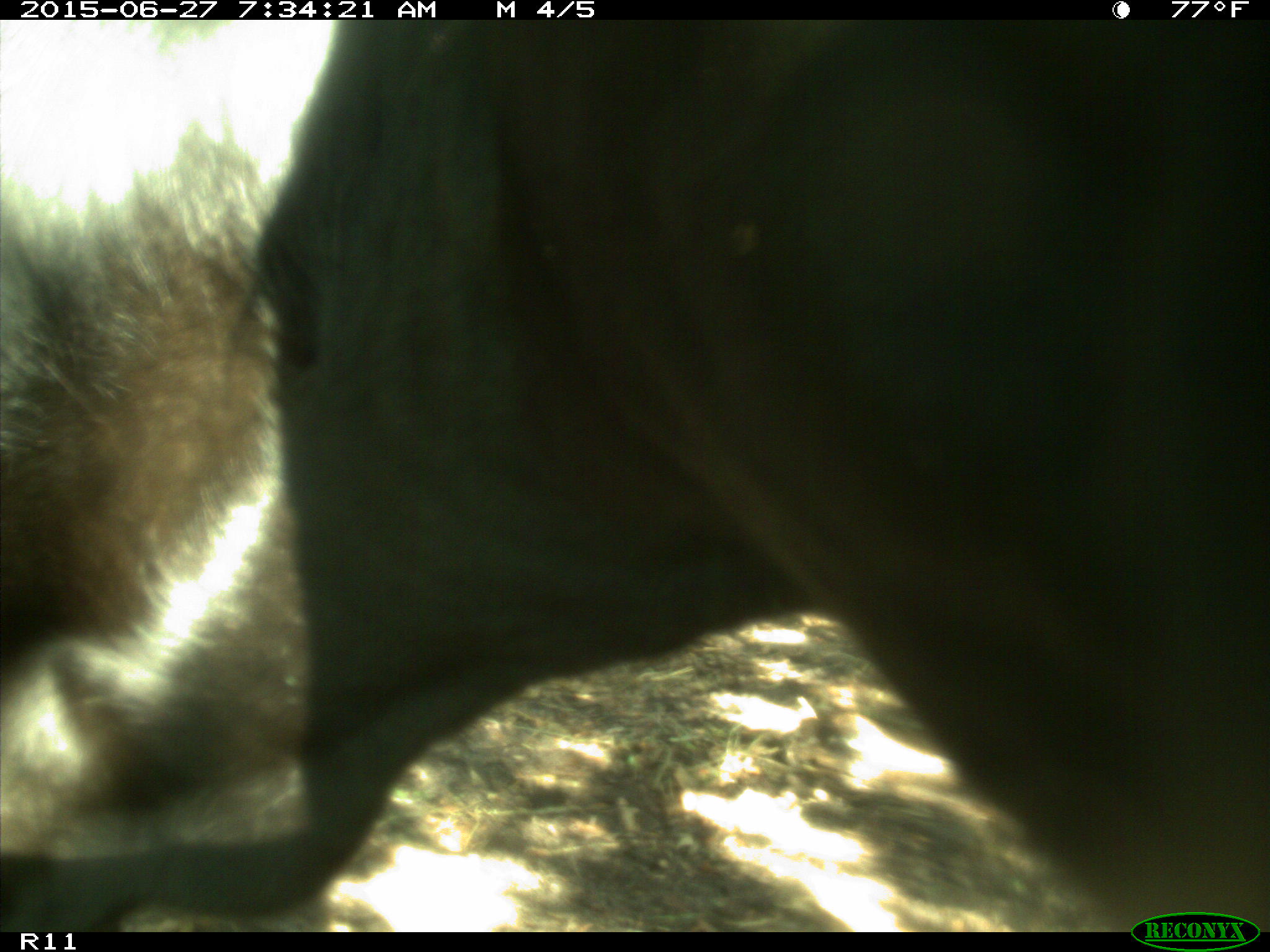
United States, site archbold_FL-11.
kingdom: Animalia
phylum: Chordata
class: Mammalia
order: Artiodactyla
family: Bovidae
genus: Bos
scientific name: Bos taurus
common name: domestic cow